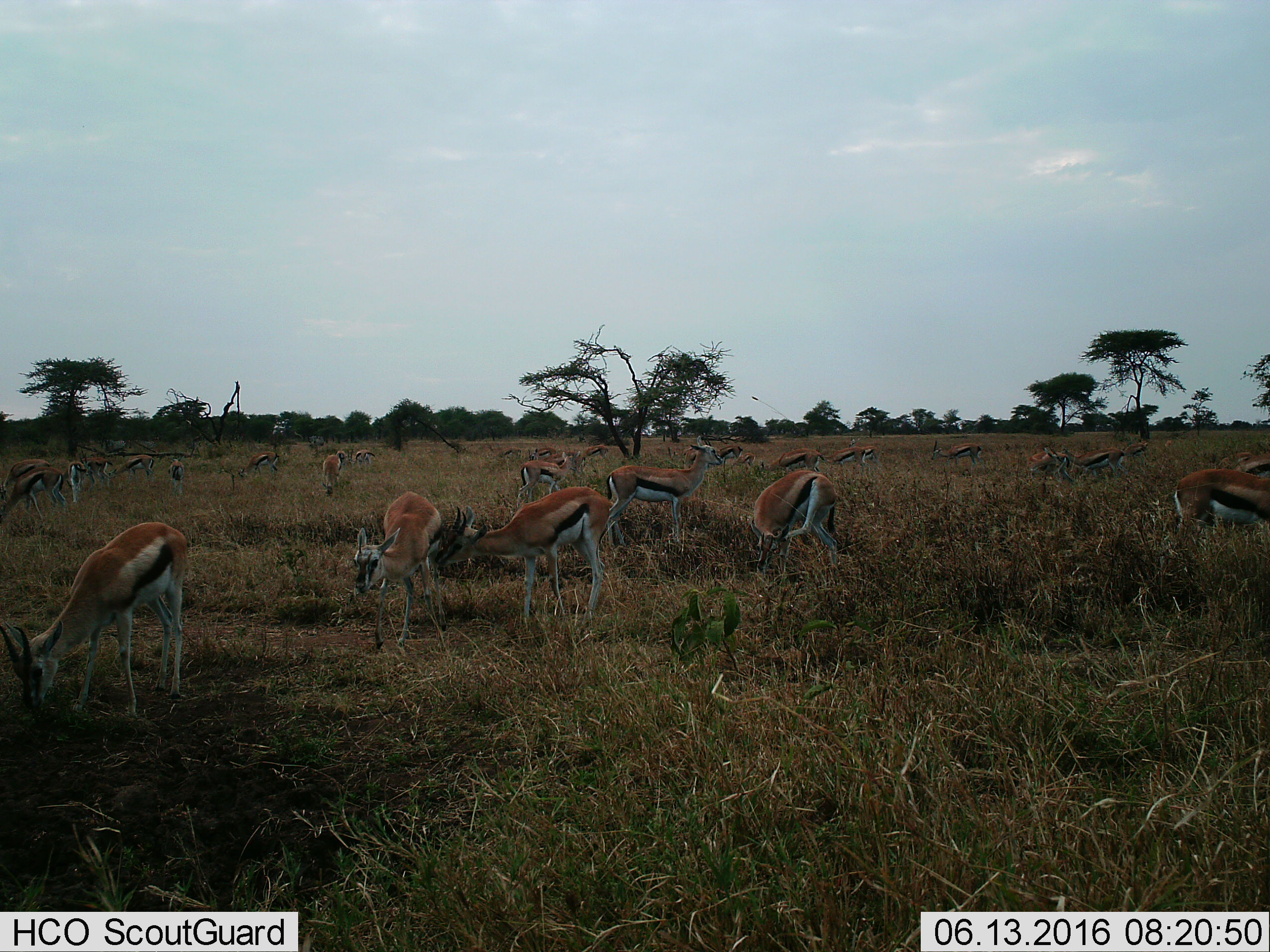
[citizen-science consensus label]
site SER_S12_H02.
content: unidentified animal